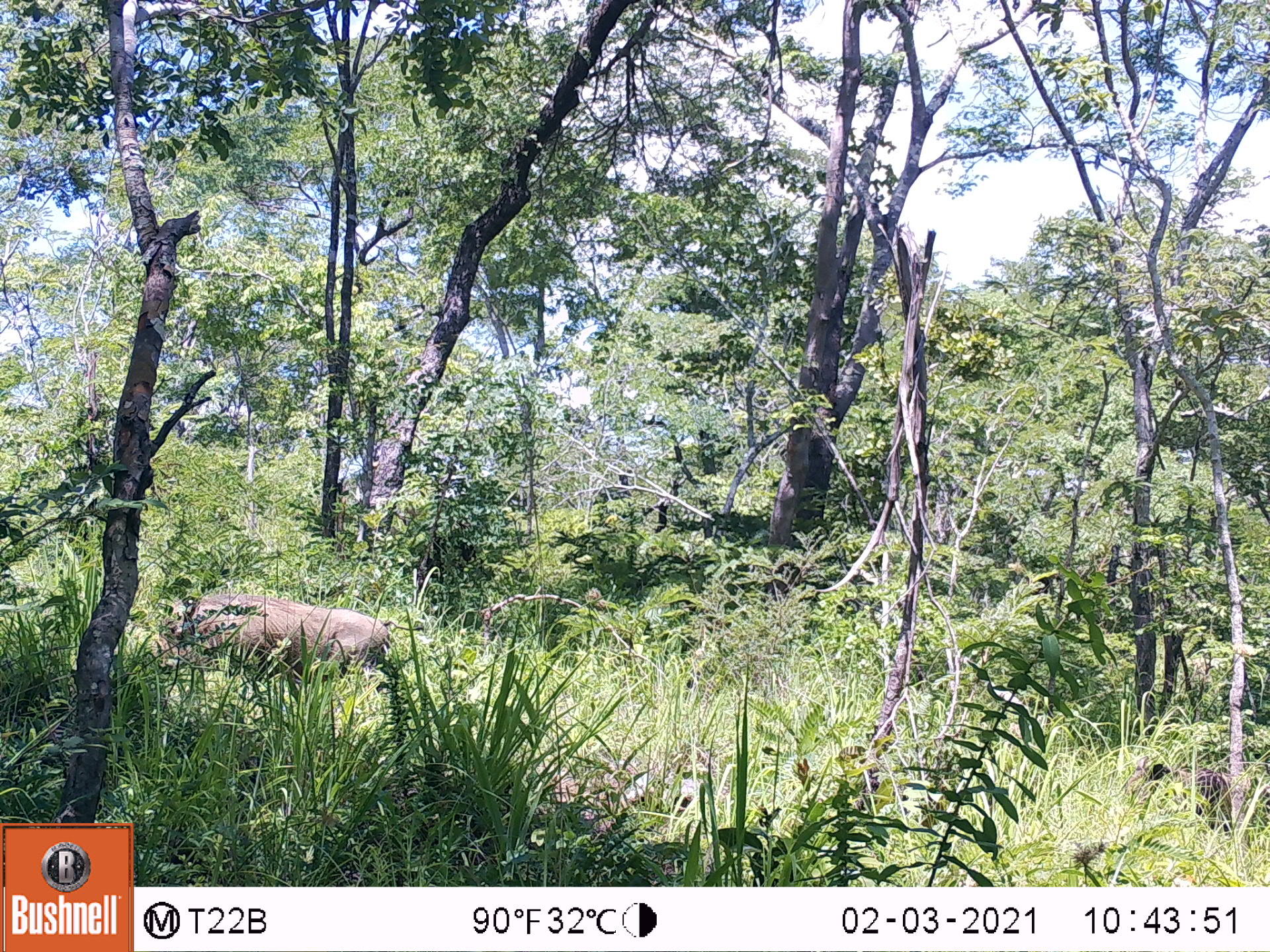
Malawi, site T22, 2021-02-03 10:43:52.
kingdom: Animalia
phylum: Chordata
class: Mammalia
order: Artiodactyla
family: Suidae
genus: Phacochoerus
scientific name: Phacochoerus africanus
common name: common warthog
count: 2